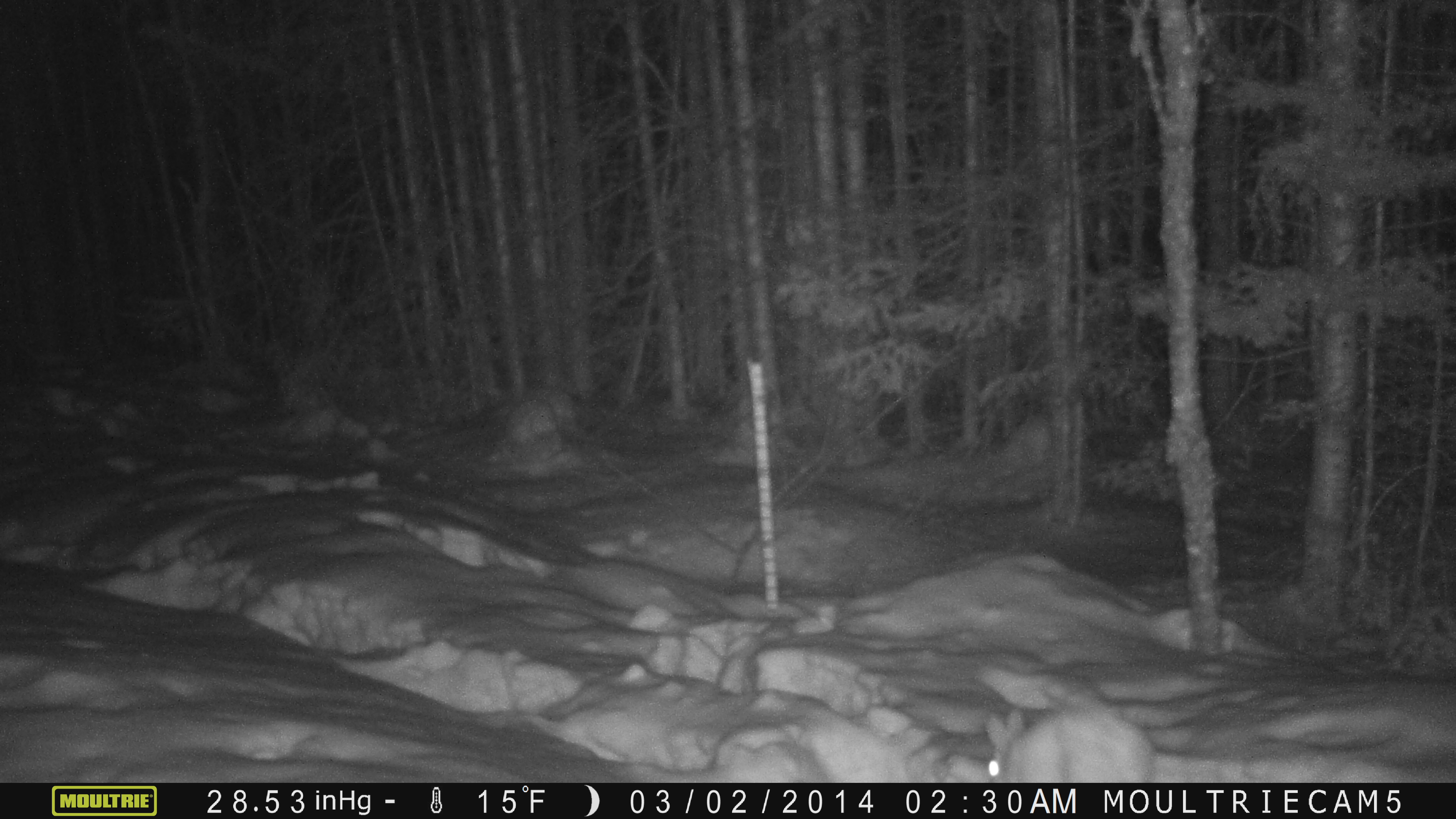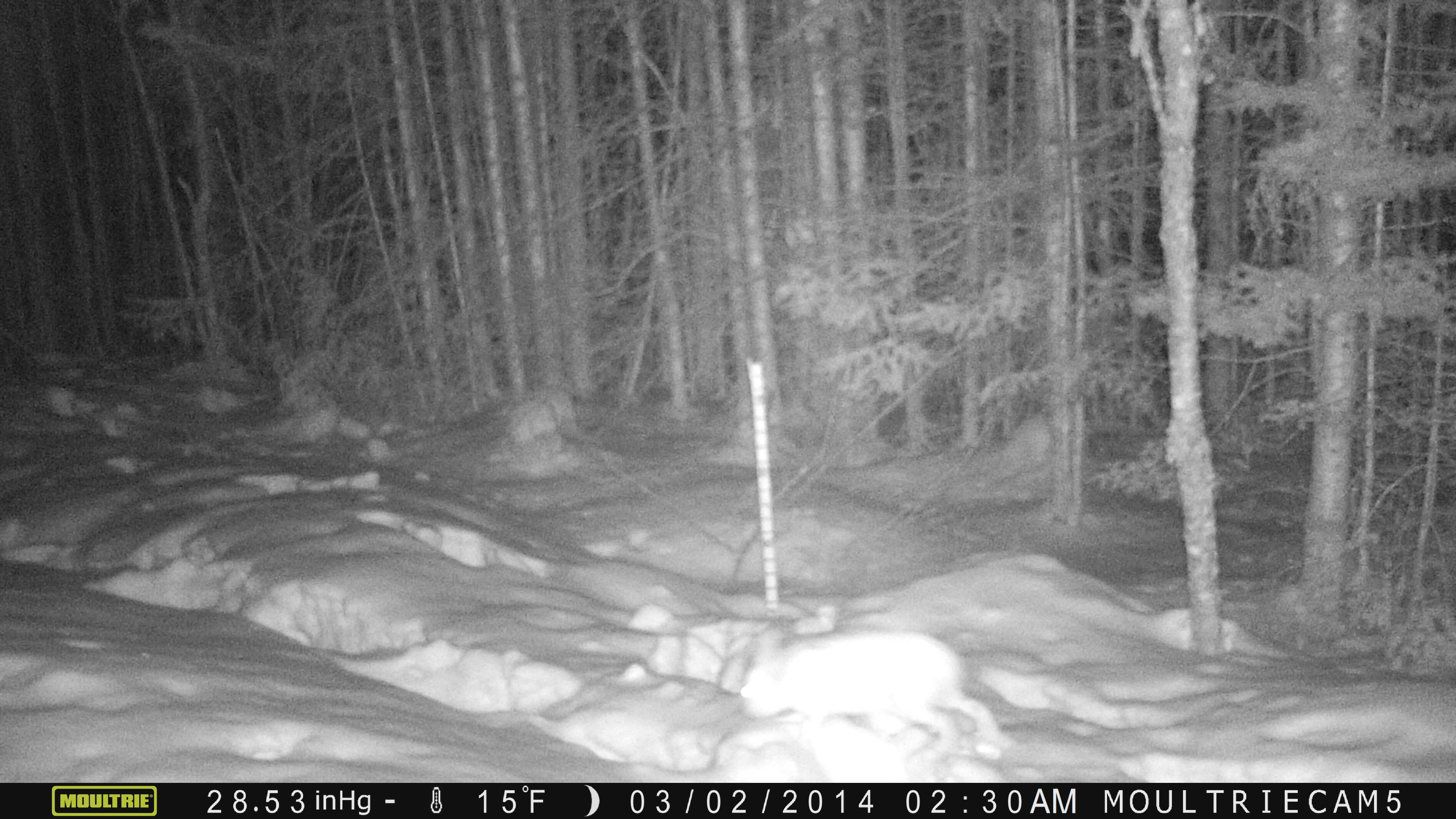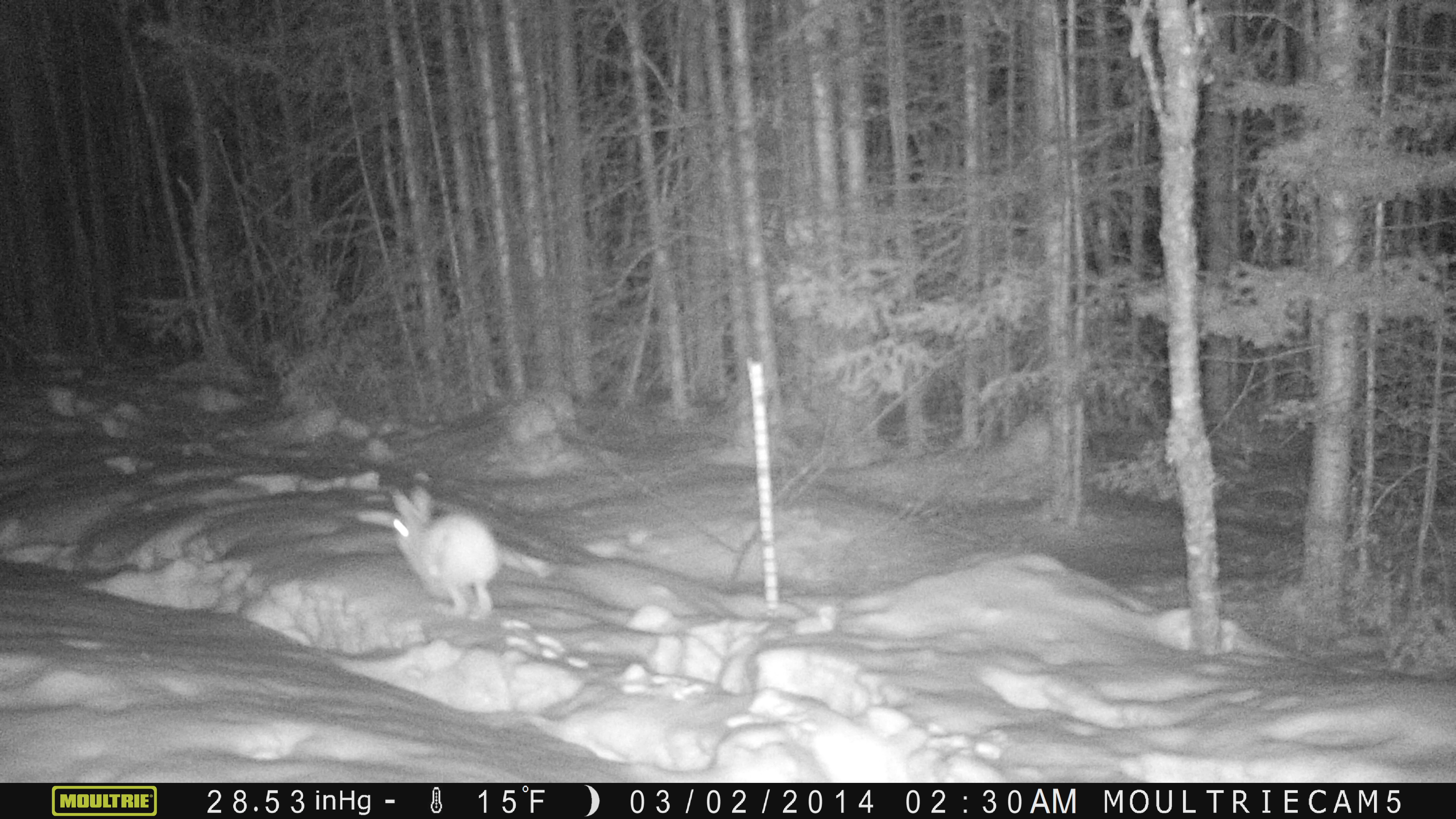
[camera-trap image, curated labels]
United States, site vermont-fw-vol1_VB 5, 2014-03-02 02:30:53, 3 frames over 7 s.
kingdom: Animalia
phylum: Chordata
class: Mammalia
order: Lagomorpha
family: Leporidae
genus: Lepus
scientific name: Lepus americanus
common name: snowshoe hare